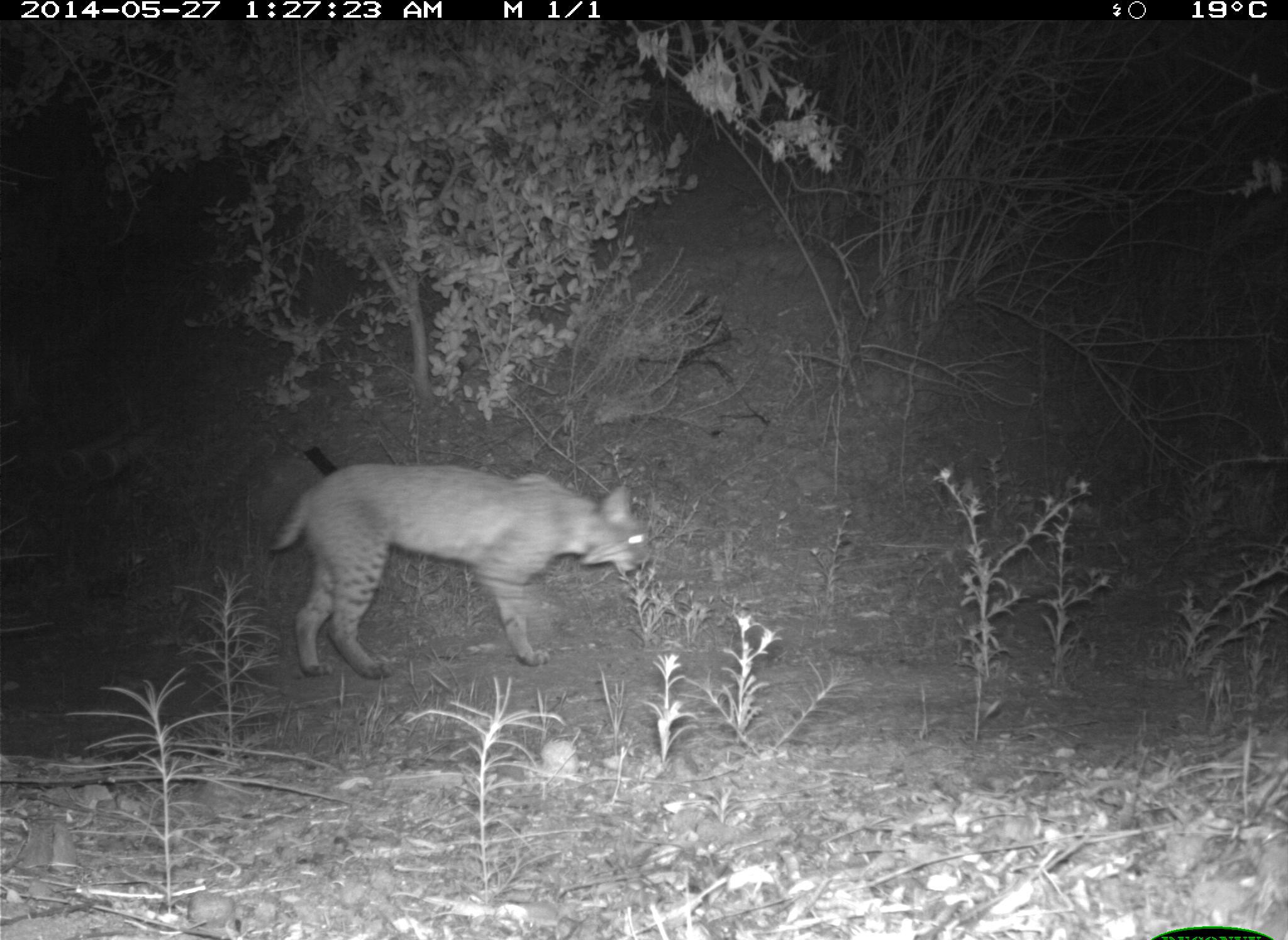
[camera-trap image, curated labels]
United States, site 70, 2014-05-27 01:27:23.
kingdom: Animalia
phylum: Chordata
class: Mammalia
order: Carnivora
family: Felidae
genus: Lynx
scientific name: Lynx rufus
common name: bobcat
Bobcat (Lynx rufus).